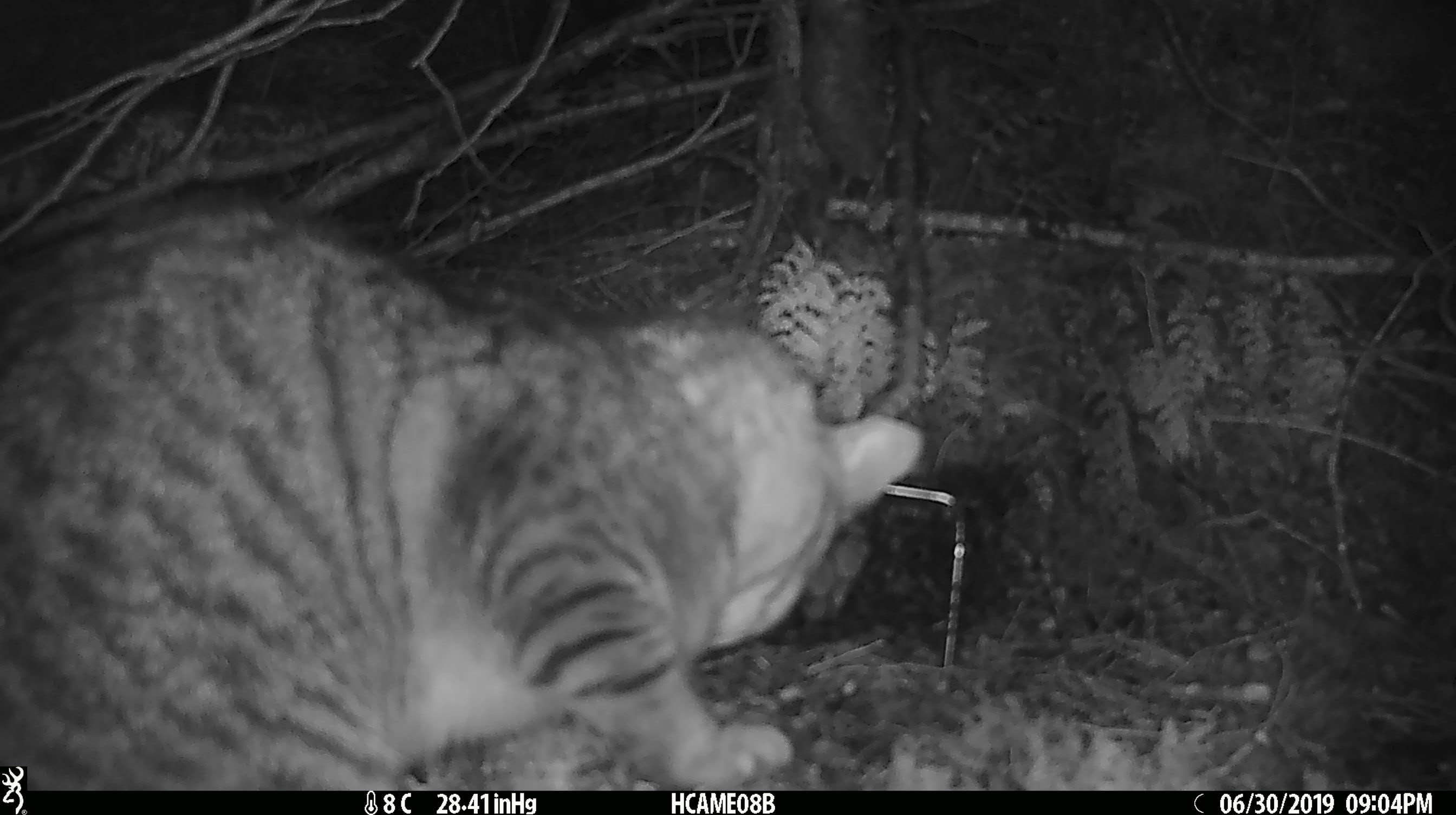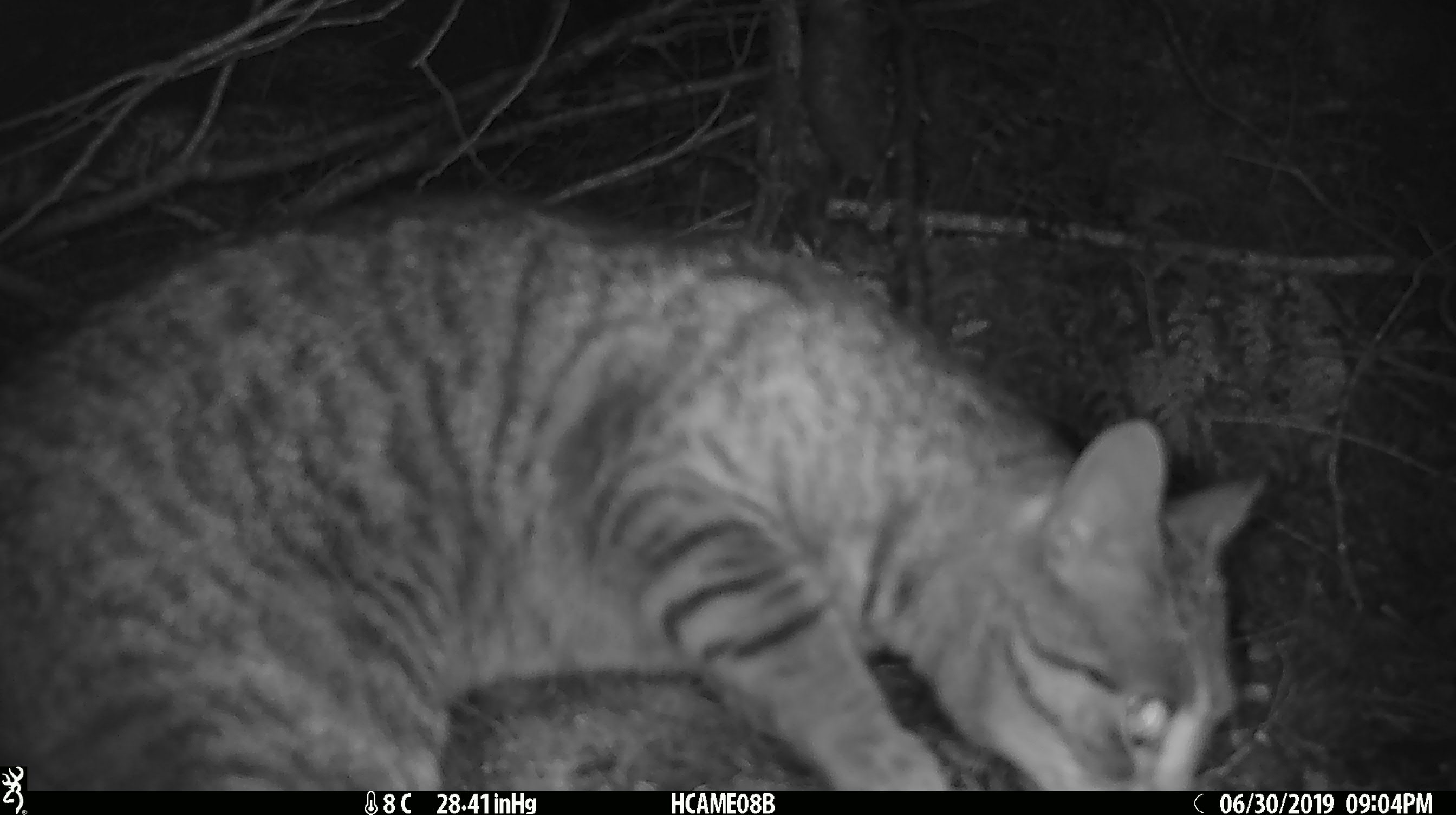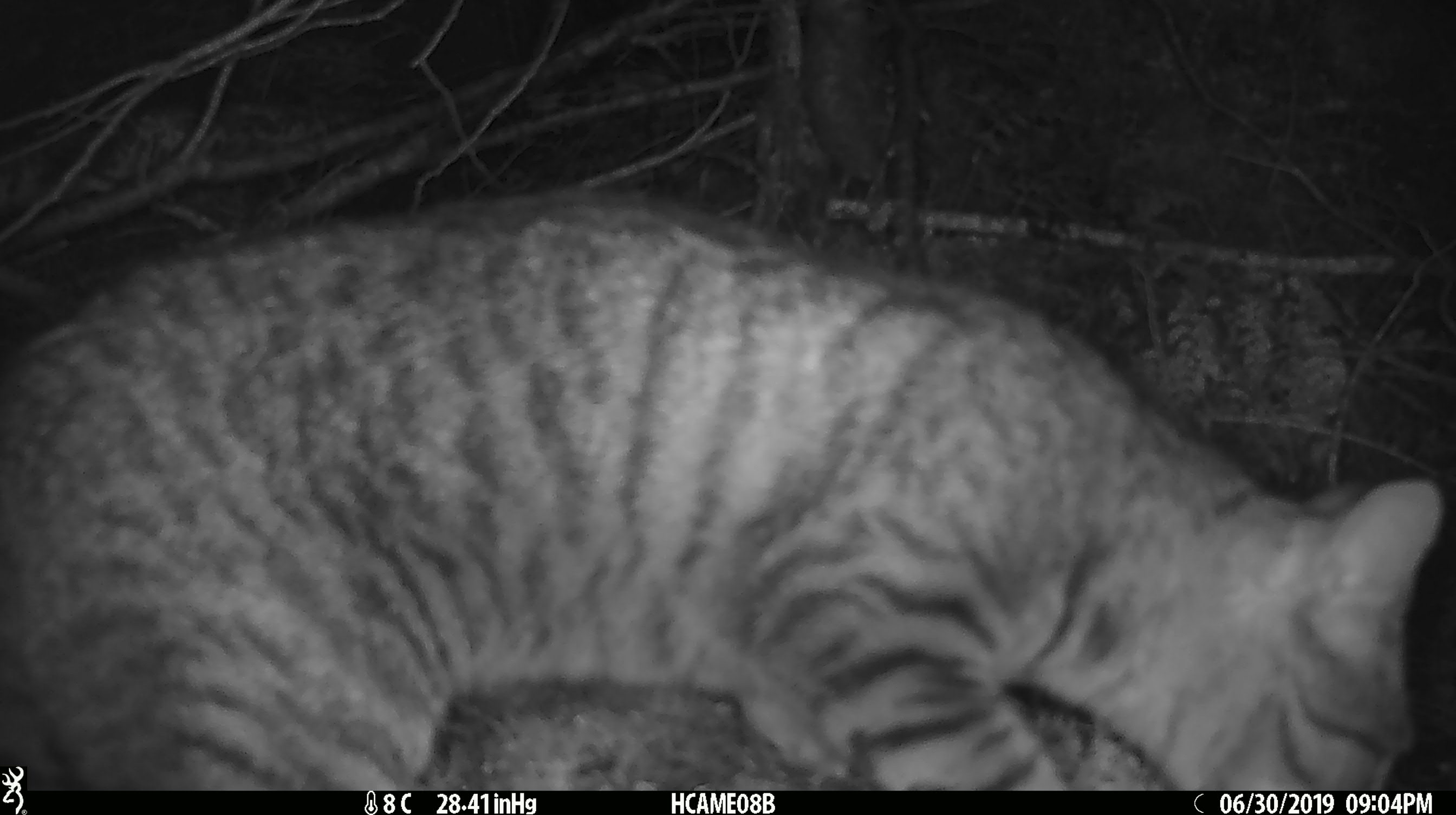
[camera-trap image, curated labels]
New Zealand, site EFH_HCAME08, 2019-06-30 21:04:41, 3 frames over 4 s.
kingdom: Animalia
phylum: Chordata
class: Mammalia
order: Carnivora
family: Felidae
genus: Felis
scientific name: Felis catus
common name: domestic cat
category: cat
Cat (domestic cat) (Felis catus).